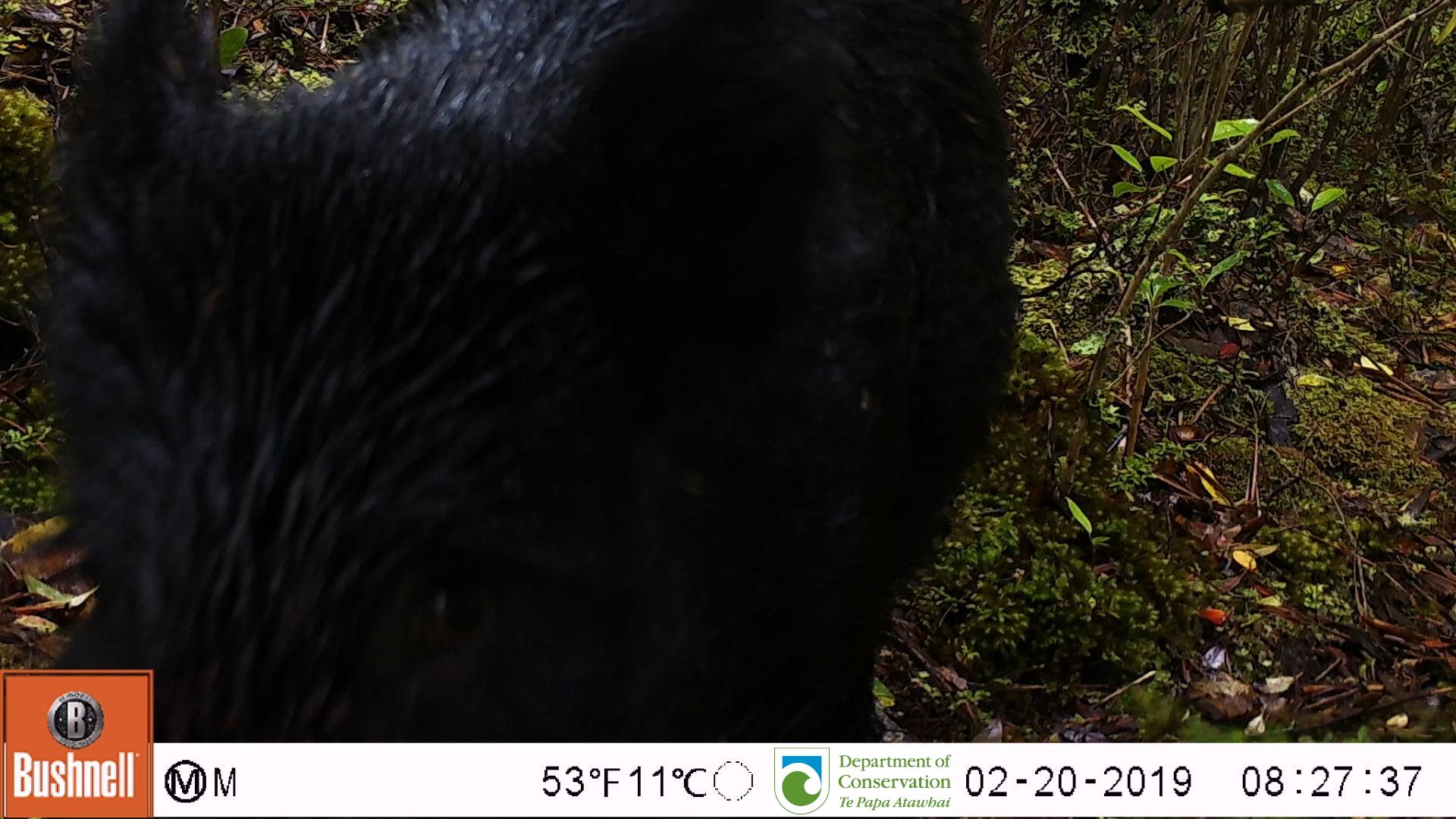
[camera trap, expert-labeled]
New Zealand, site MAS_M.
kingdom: Animalia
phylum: Chordata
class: Mammalia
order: Artiodactyla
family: Suidae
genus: Sus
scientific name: Sus scrofa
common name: pig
Pig (Sus scrofa).